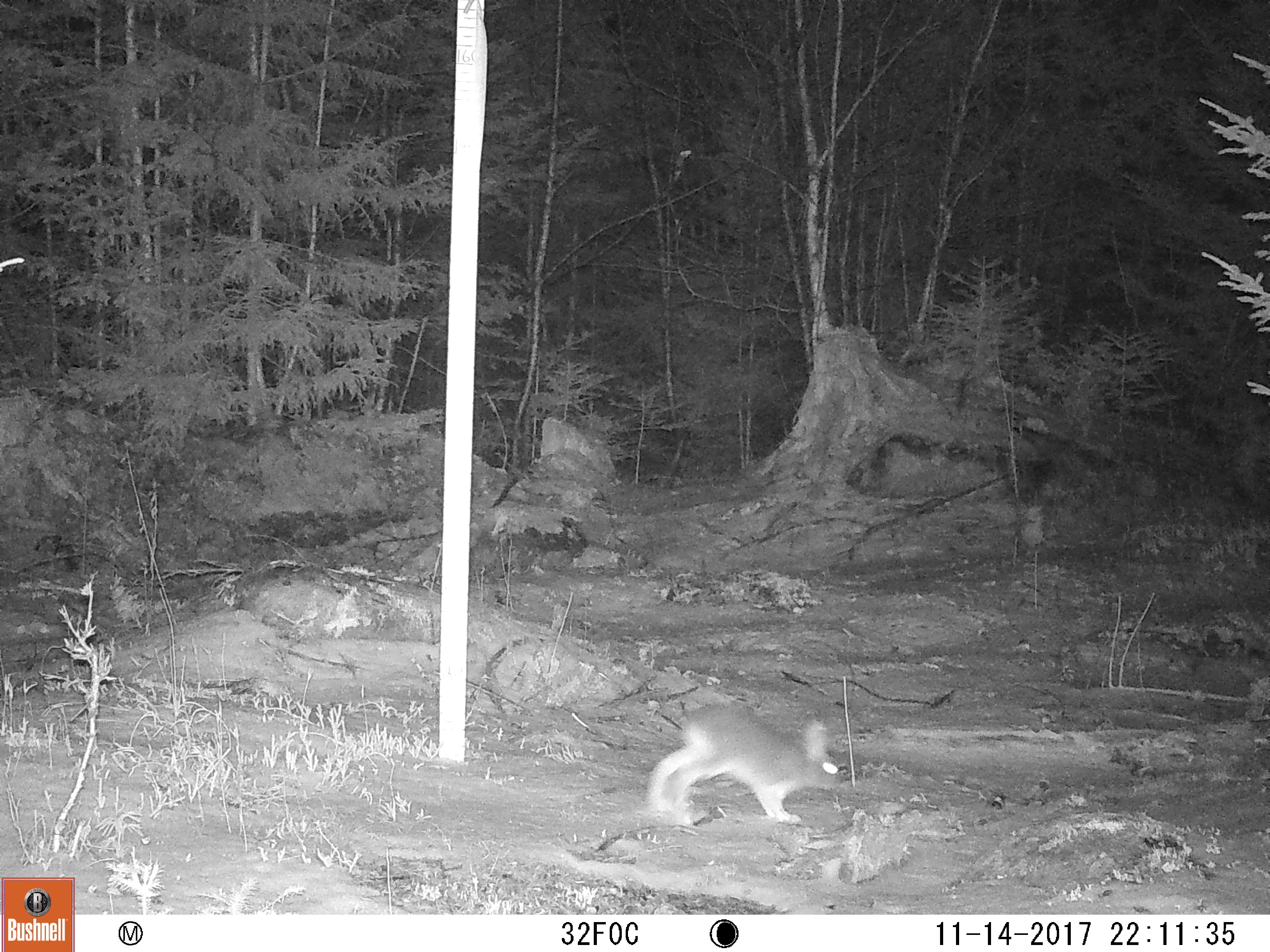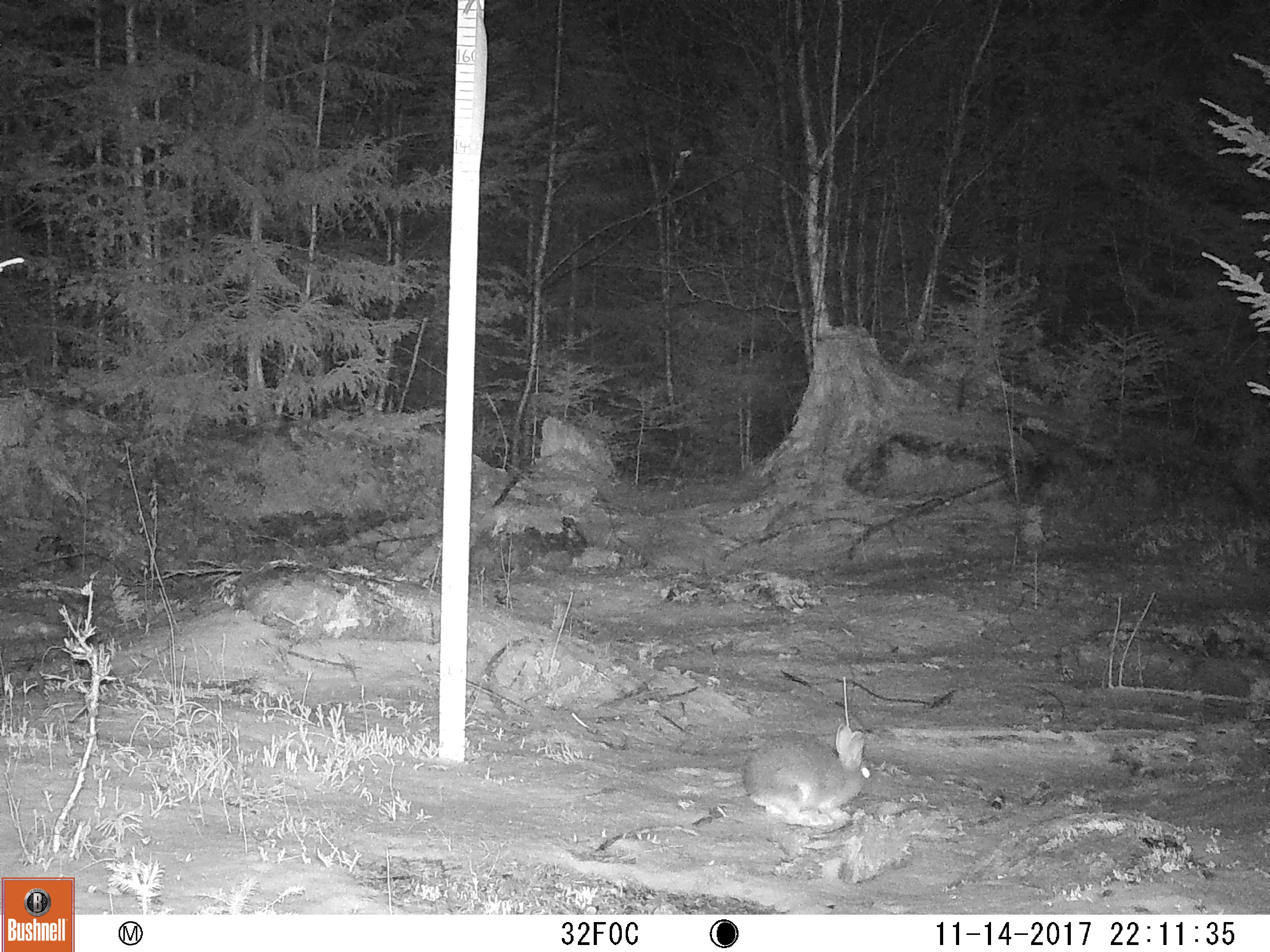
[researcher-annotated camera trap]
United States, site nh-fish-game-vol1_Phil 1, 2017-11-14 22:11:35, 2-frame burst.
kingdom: Animalia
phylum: Chordata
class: Mammalia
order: Lagomorpha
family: Leporidae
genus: Lepus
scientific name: Lepus americanus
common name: snowshoe hare